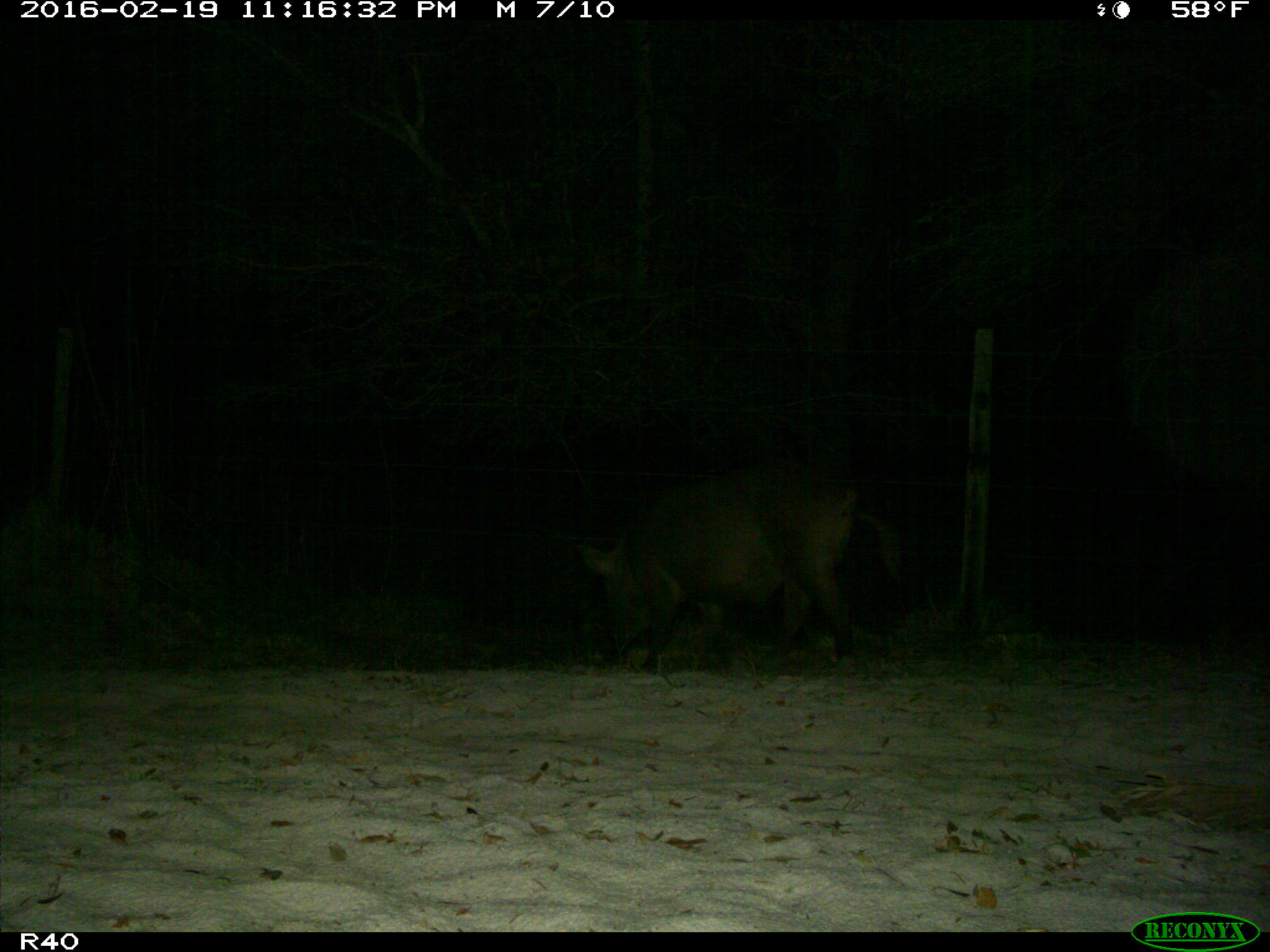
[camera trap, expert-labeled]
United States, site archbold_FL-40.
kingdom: Animalia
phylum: Chordata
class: Mammalia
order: Artiodactyla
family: Suidae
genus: Sus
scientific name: Sus scrofa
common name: wild boar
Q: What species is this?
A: Sus scrofa (wild boar).